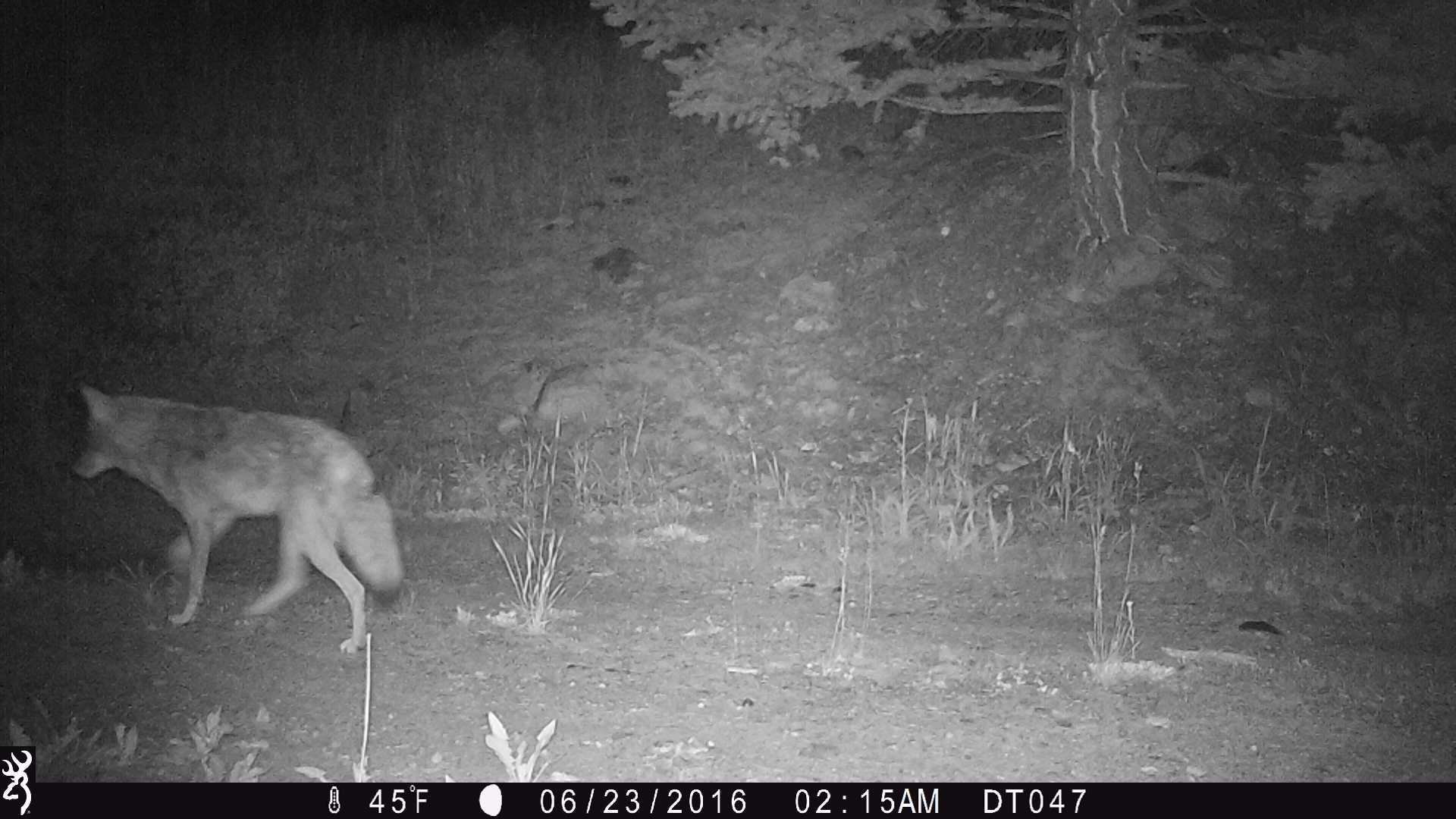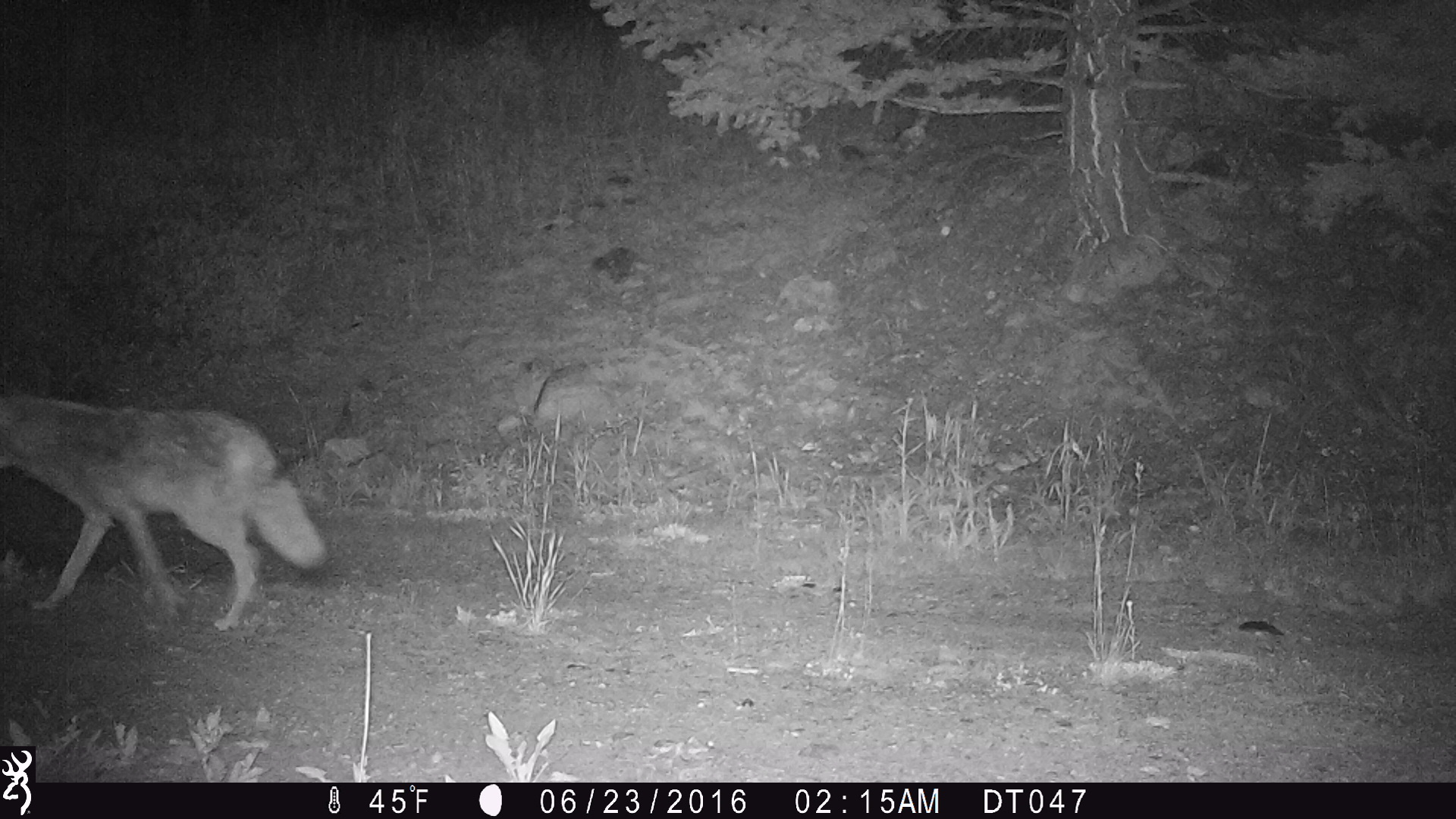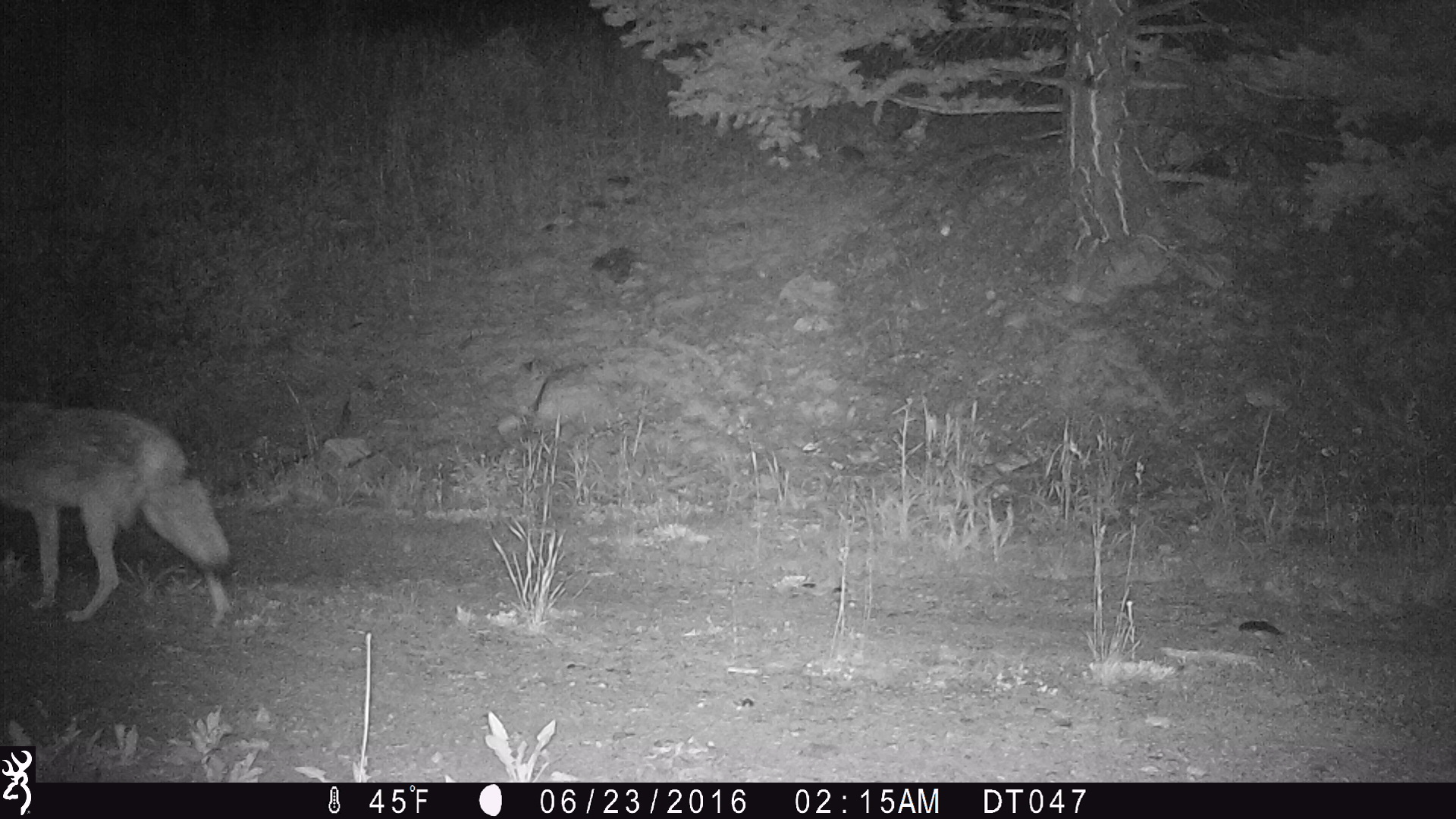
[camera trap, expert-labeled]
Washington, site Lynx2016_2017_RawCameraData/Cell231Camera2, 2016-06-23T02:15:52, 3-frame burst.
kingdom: Animalia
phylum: Chordata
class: Mammalia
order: Carnivora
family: Canidae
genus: Canis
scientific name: Canis latrans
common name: coyote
Canis latrans (coyote). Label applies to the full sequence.